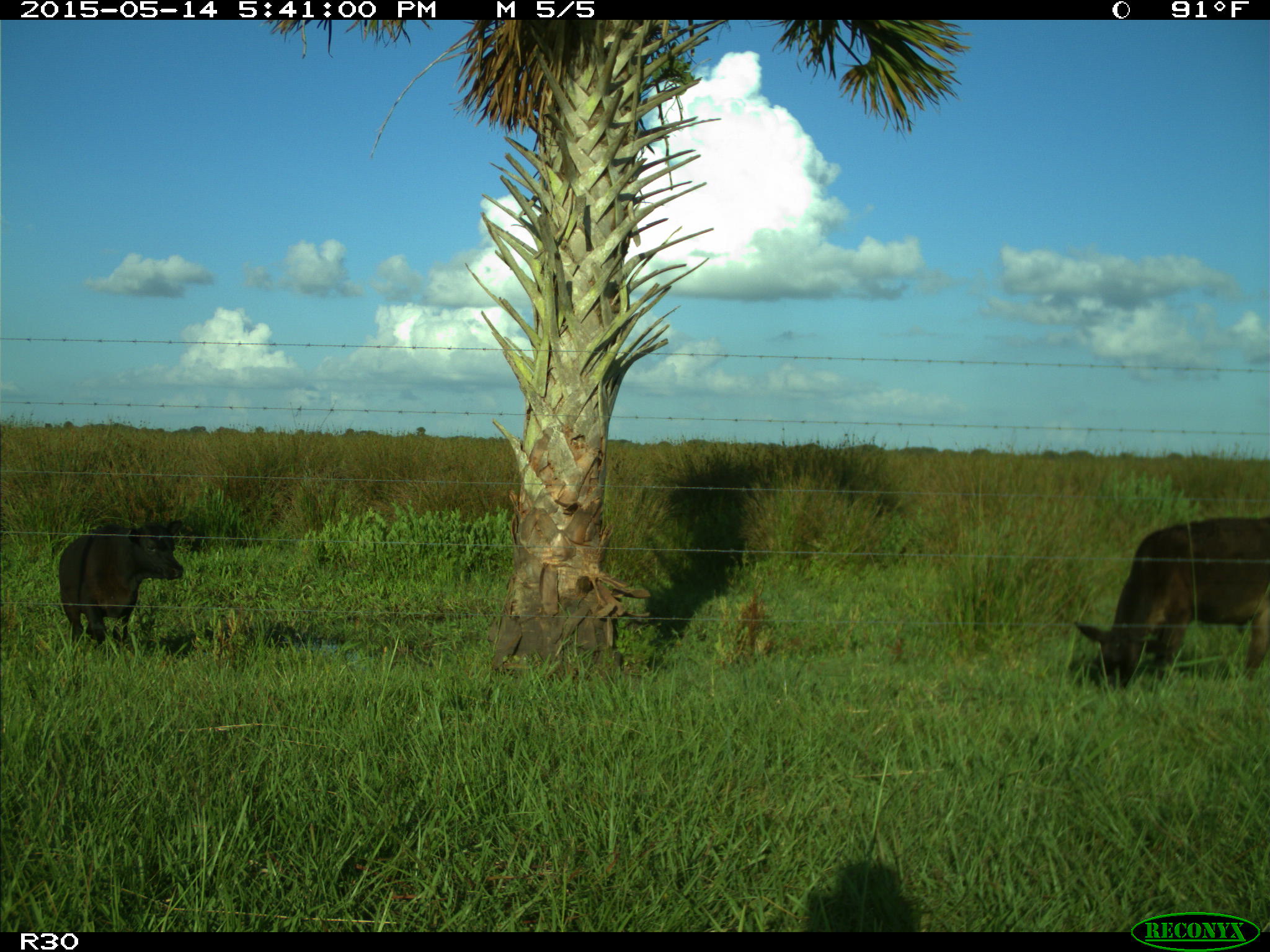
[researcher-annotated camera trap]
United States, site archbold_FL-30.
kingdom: Animalia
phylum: Chordata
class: Mammalia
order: Artiodactyla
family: Bovidae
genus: Bos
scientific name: Bos taurus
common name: domestic cow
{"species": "Bos taurus (domestic cow)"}